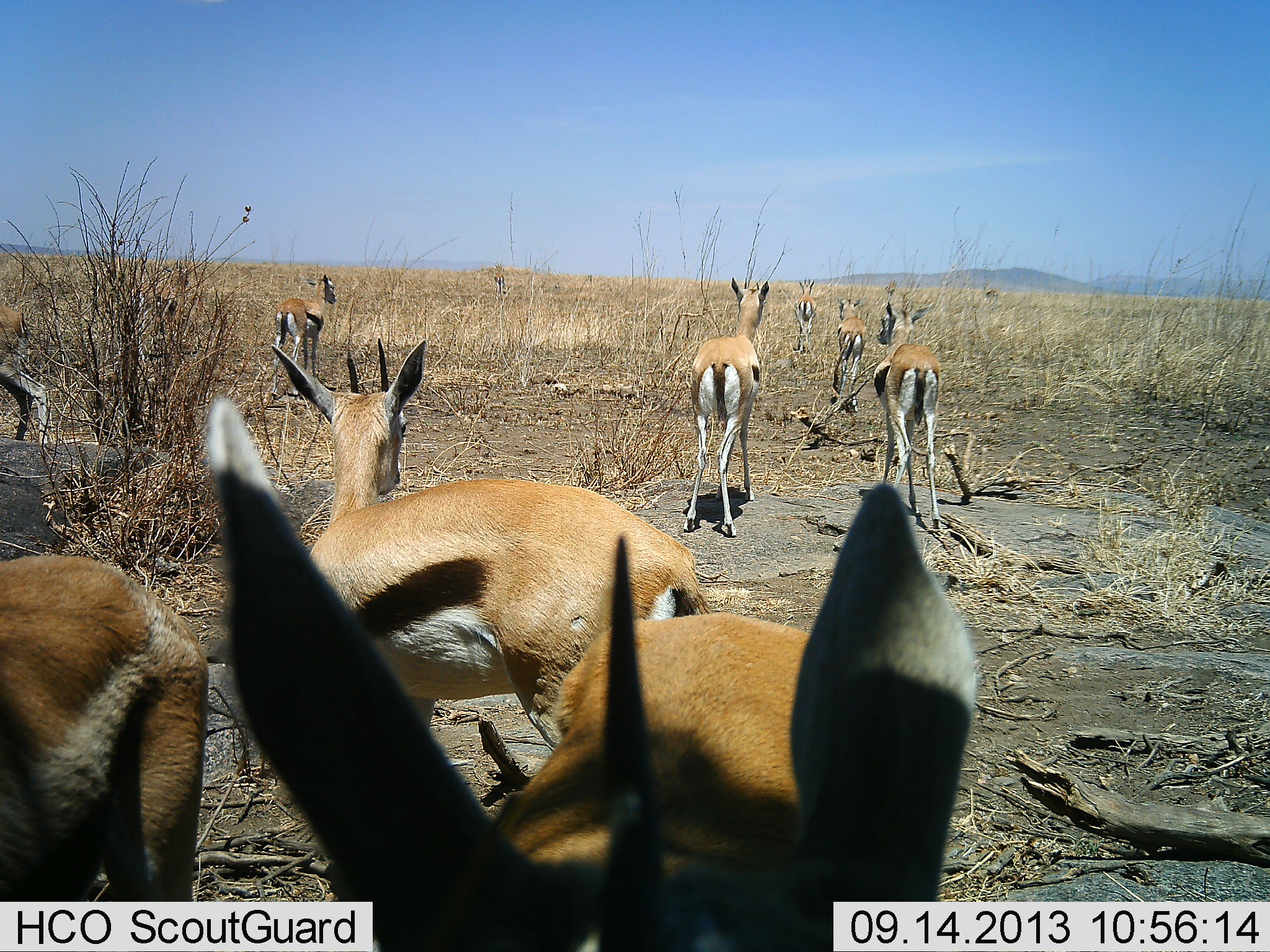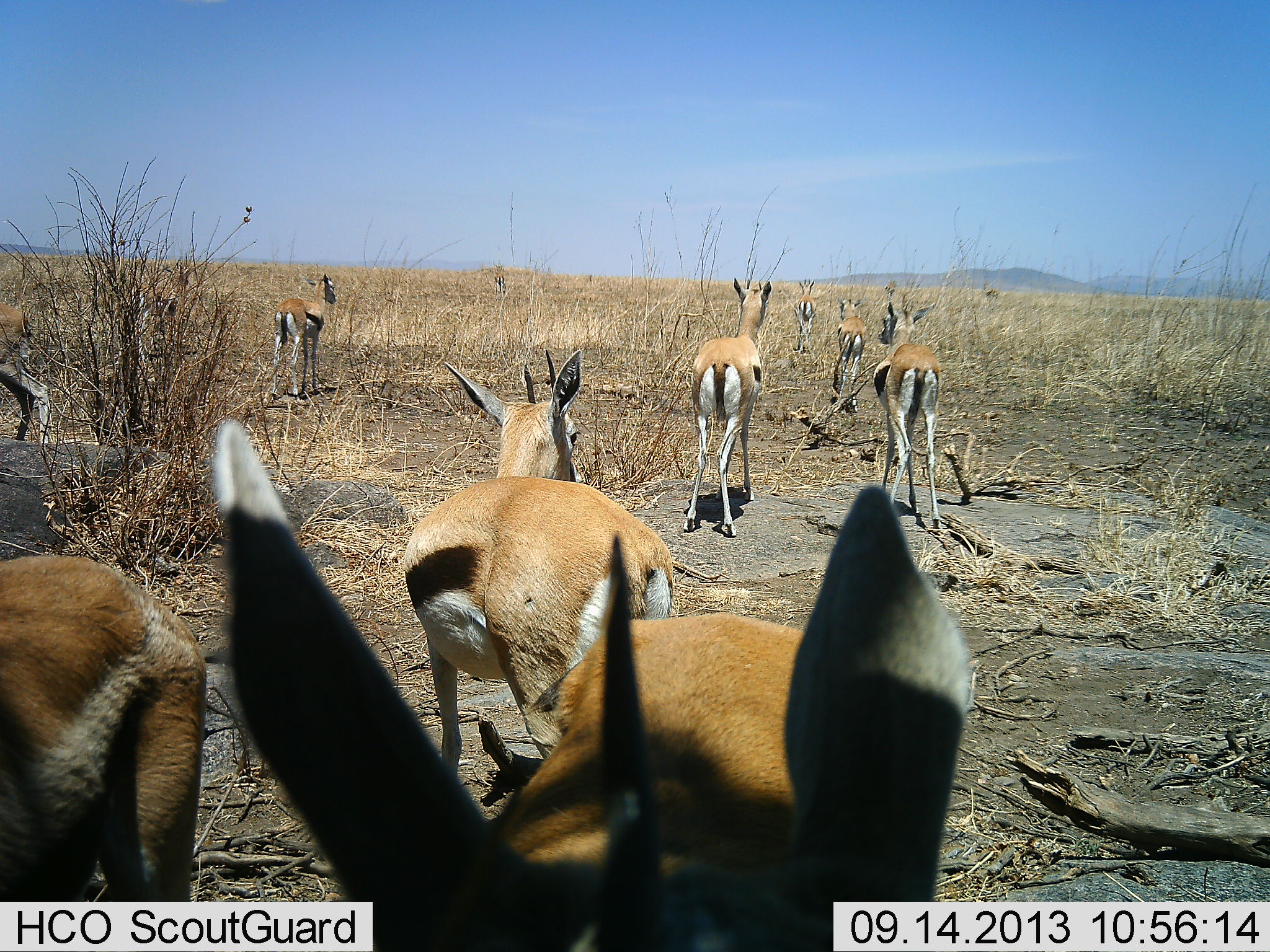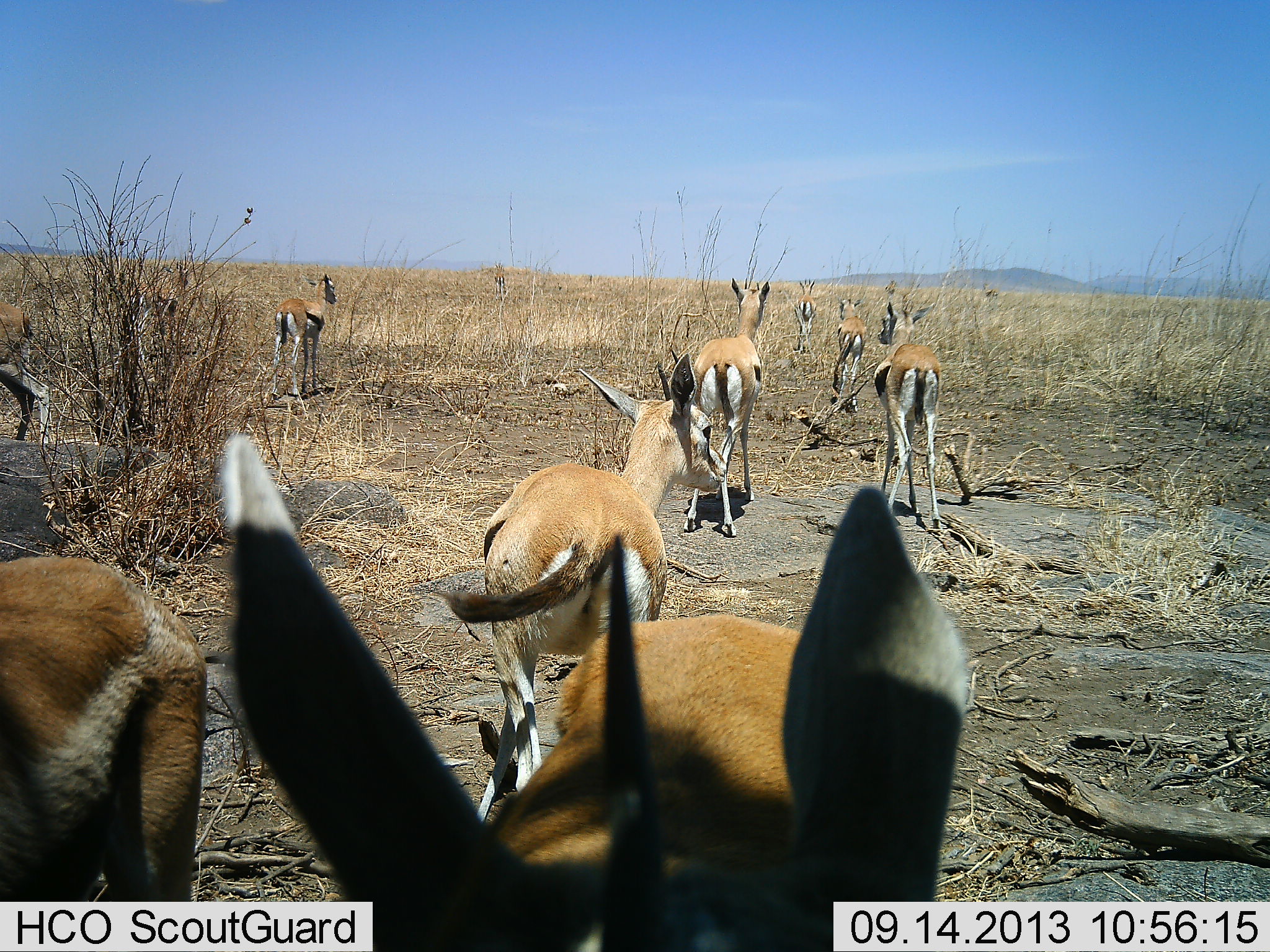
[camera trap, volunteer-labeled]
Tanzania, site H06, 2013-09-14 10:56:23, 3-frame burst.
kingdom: Animalia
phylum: Chordata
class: Mammalia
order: Artiodactyla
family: Bovidae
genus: Eudorcas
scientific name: Eudorcas thomsonii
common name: thomson's gazelle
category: gazellethomsons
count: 9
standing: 86%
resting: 0%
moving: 54%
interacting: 4%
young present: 0%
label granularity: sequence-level